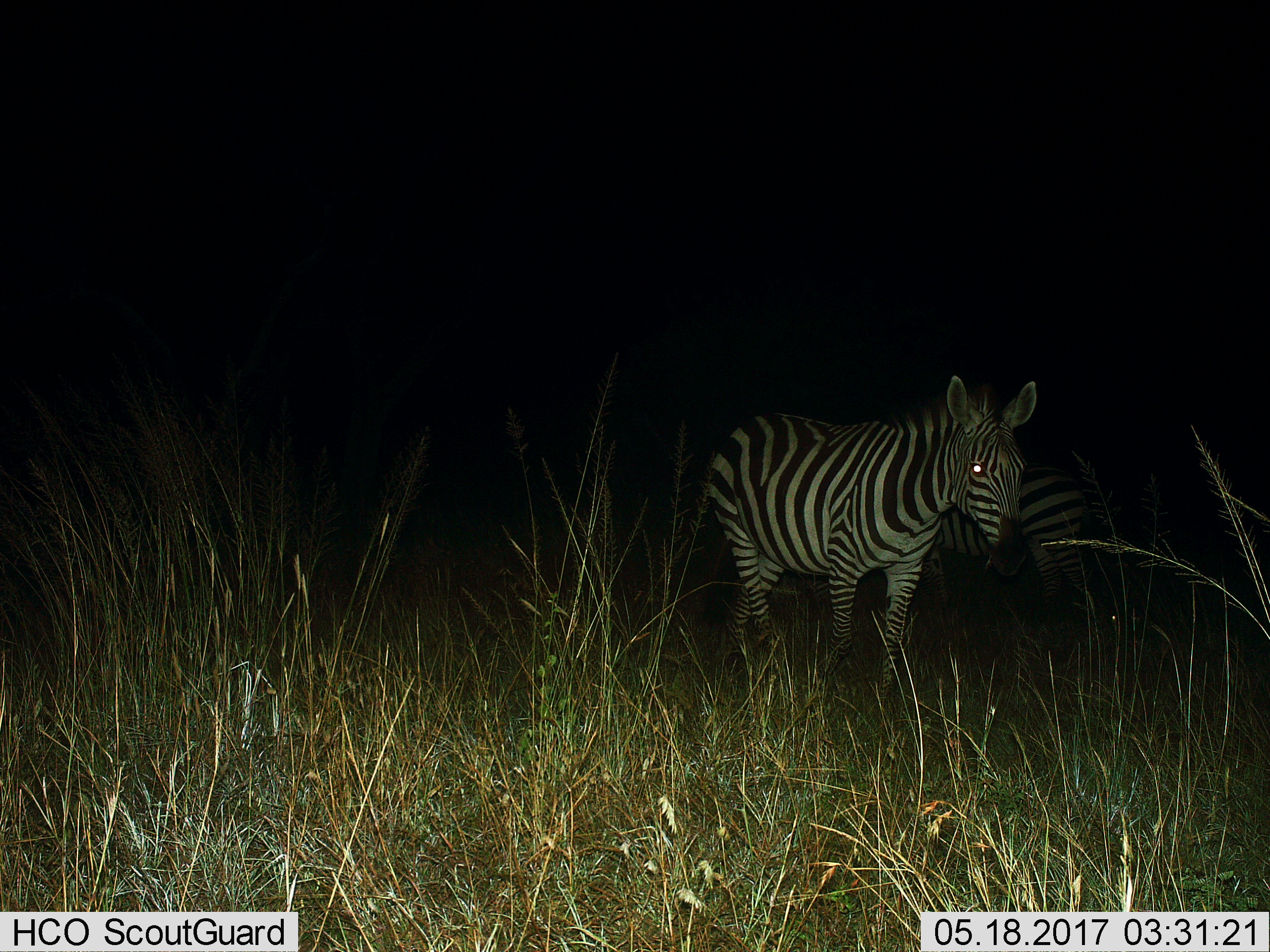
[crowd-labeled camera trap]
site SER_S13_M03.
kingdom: Animalia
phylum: Chordata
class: Mammalia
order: Perissodactyla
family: Equidae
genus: Equus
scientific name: Equus quagga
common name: plains zebra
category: zebraplains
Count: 2.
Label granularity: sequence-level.